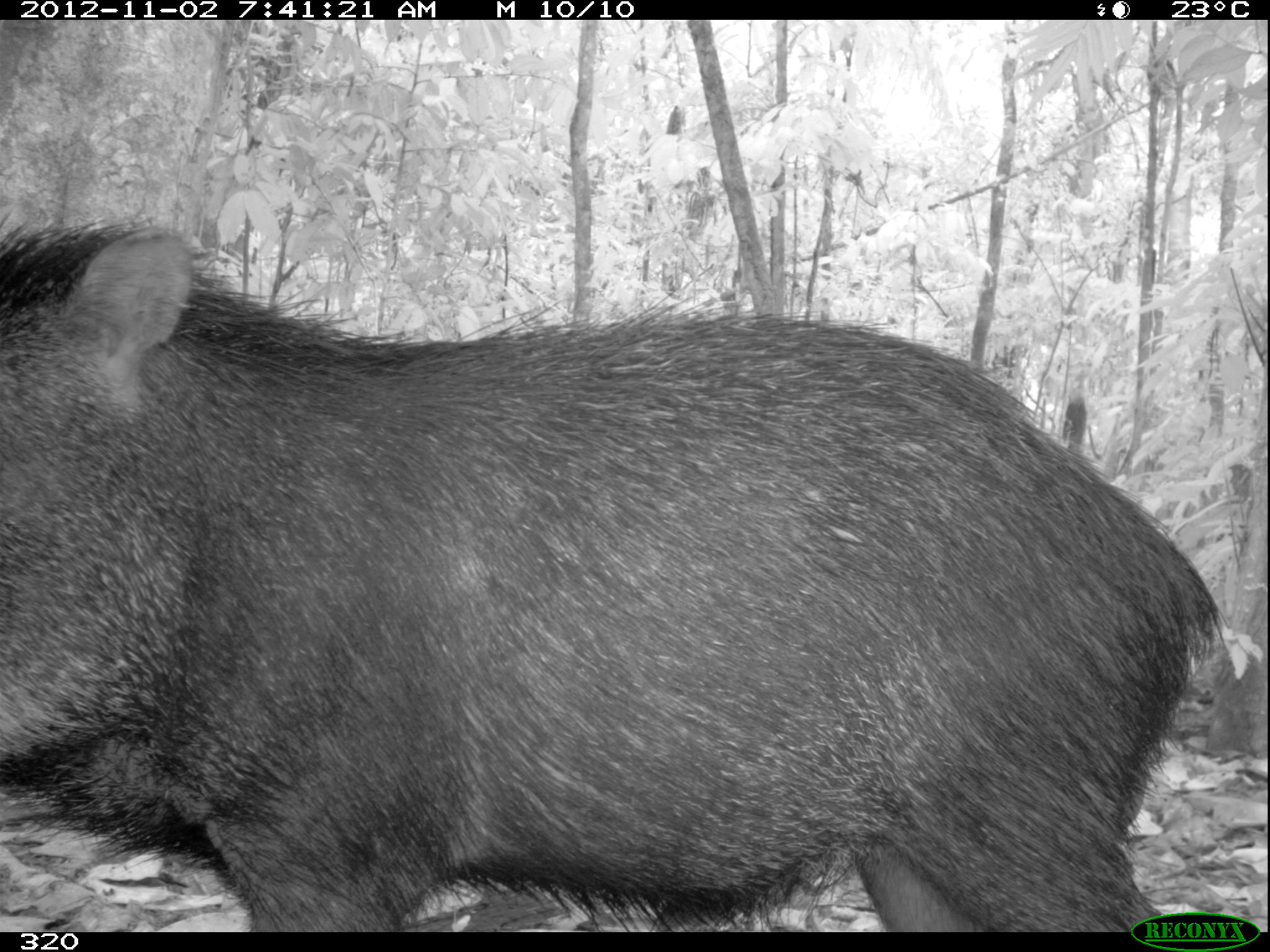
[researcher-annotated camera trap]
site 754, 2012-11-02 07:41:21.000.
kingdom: Animalia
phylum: Chordata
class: Mammalia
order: Artiodactyla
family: Tayassuidae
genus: Tayassu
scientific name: Tayassu pecari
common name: white-lipped peccary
Tayassu pecari (white-lipped peccary).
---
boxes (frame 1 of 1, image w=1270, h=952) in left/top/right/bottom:
tayassu pecari: 0/212/1222/931